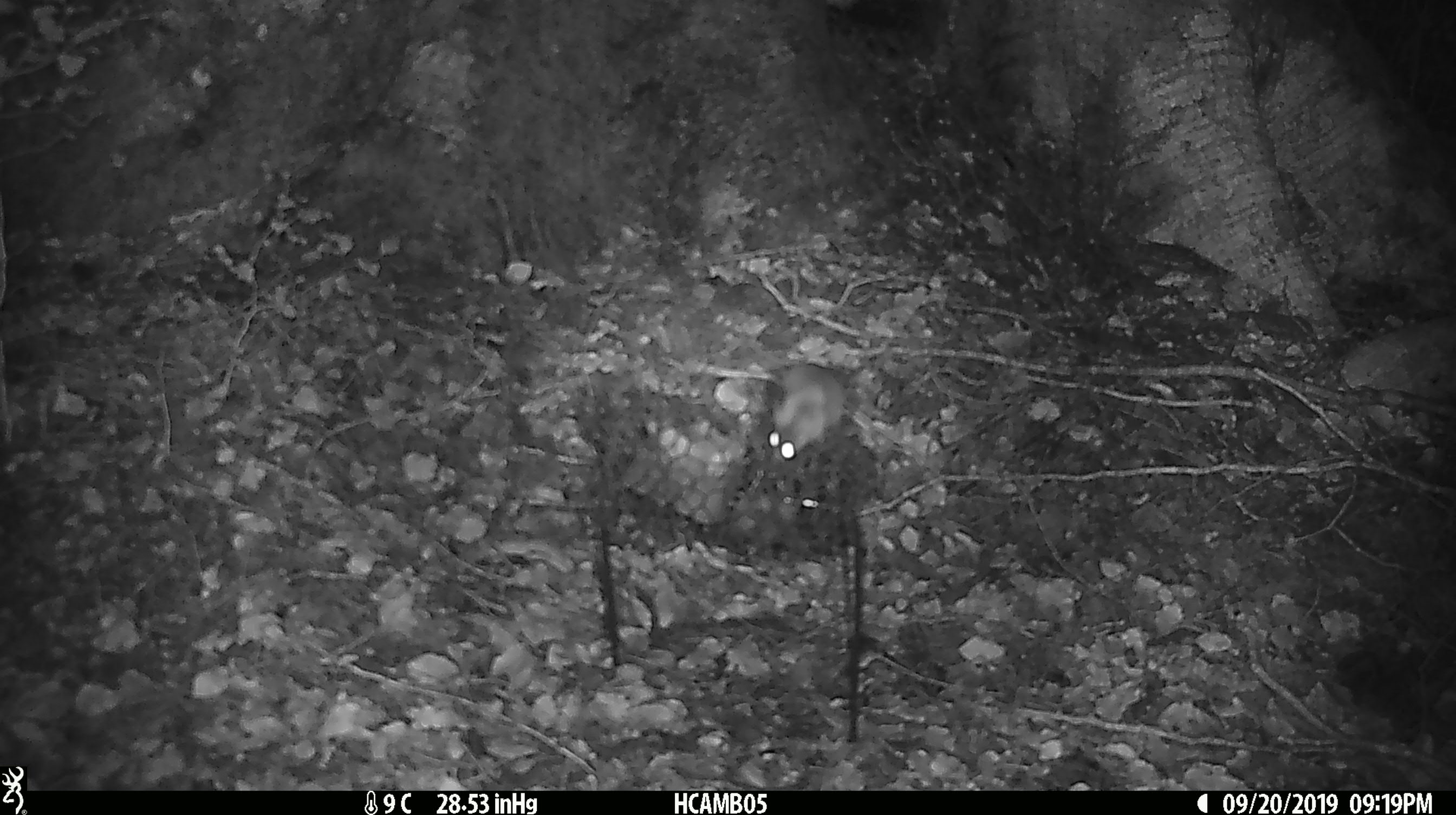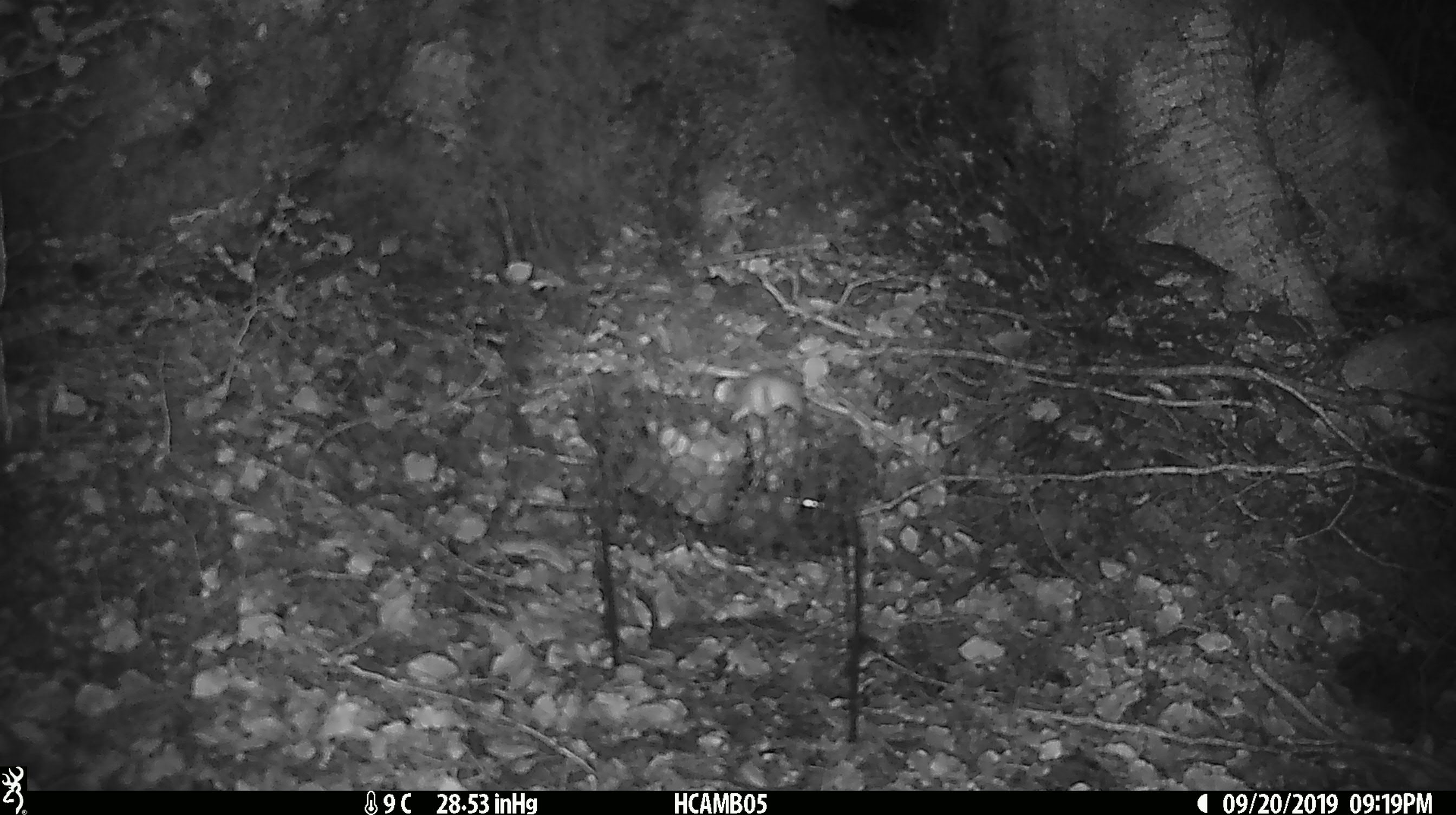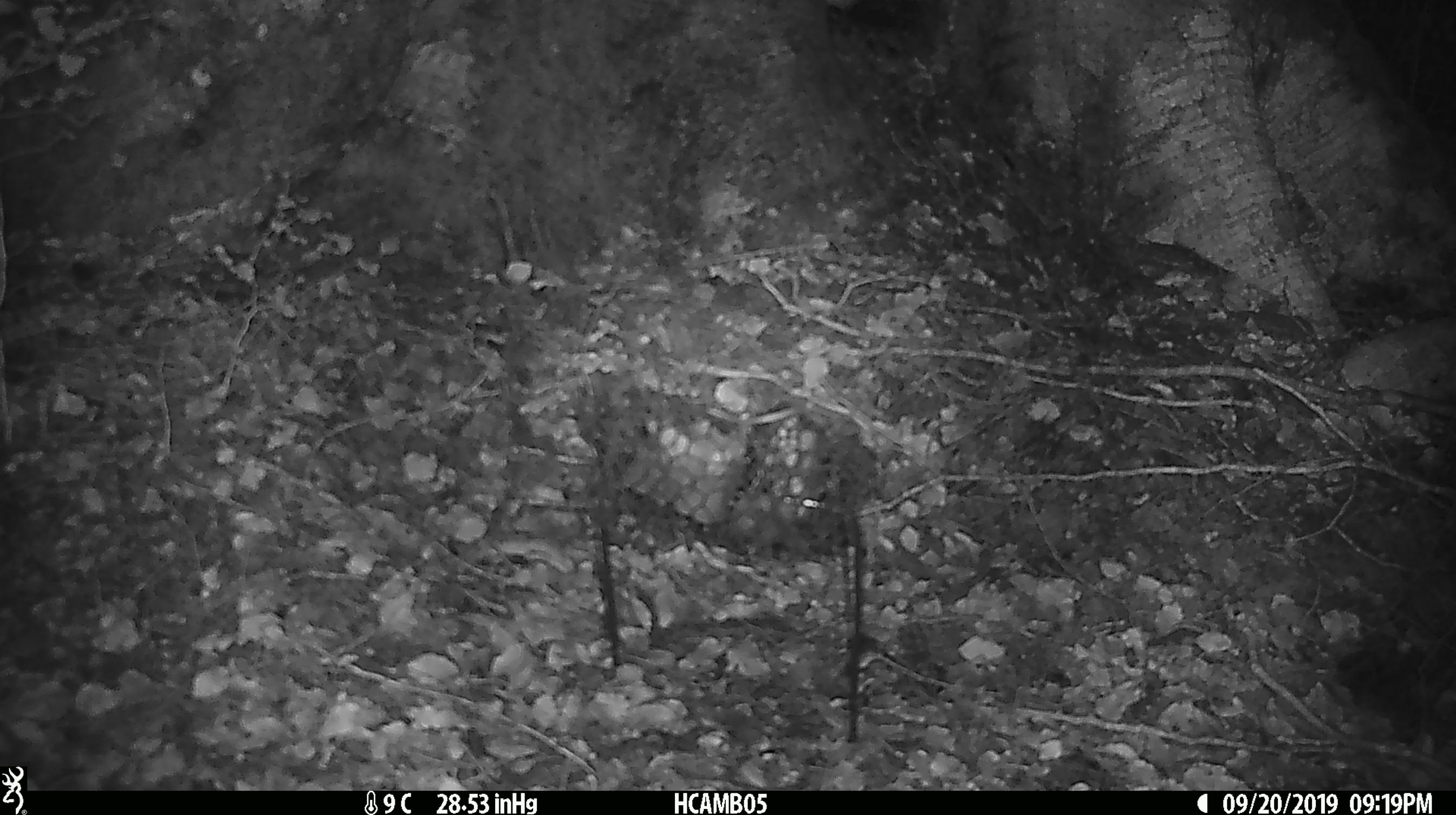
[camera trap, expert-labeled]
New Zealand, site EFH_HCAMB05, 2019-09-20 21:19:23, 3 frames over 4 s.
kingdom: Animalia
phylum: Chordata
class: Mammalia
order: Rodentia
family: Muridae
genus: Mus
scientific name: Mus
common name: mouse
Mouse (Mus).